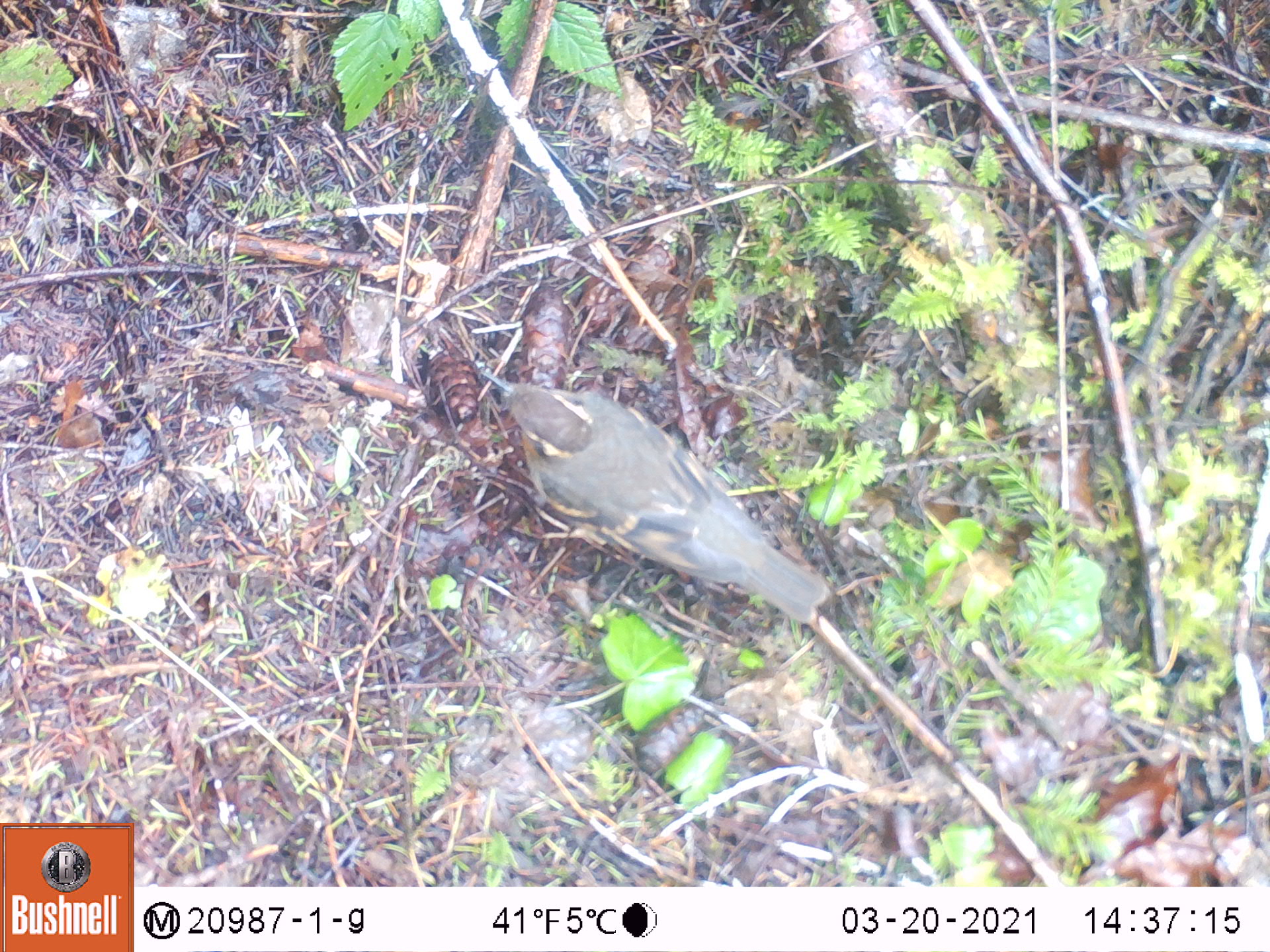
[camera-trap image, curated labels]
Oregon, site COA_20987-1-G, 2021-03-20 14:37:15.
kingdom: Animalia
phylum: Chordata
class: Aves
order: Passeriformes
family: Turdidae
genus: Ixoreus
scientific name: Ixoreus naevius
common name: varied thrush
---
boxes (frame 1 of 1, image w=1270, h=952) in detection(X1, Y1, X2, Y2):
varied thrush: detection(478, 369, 833, 623)